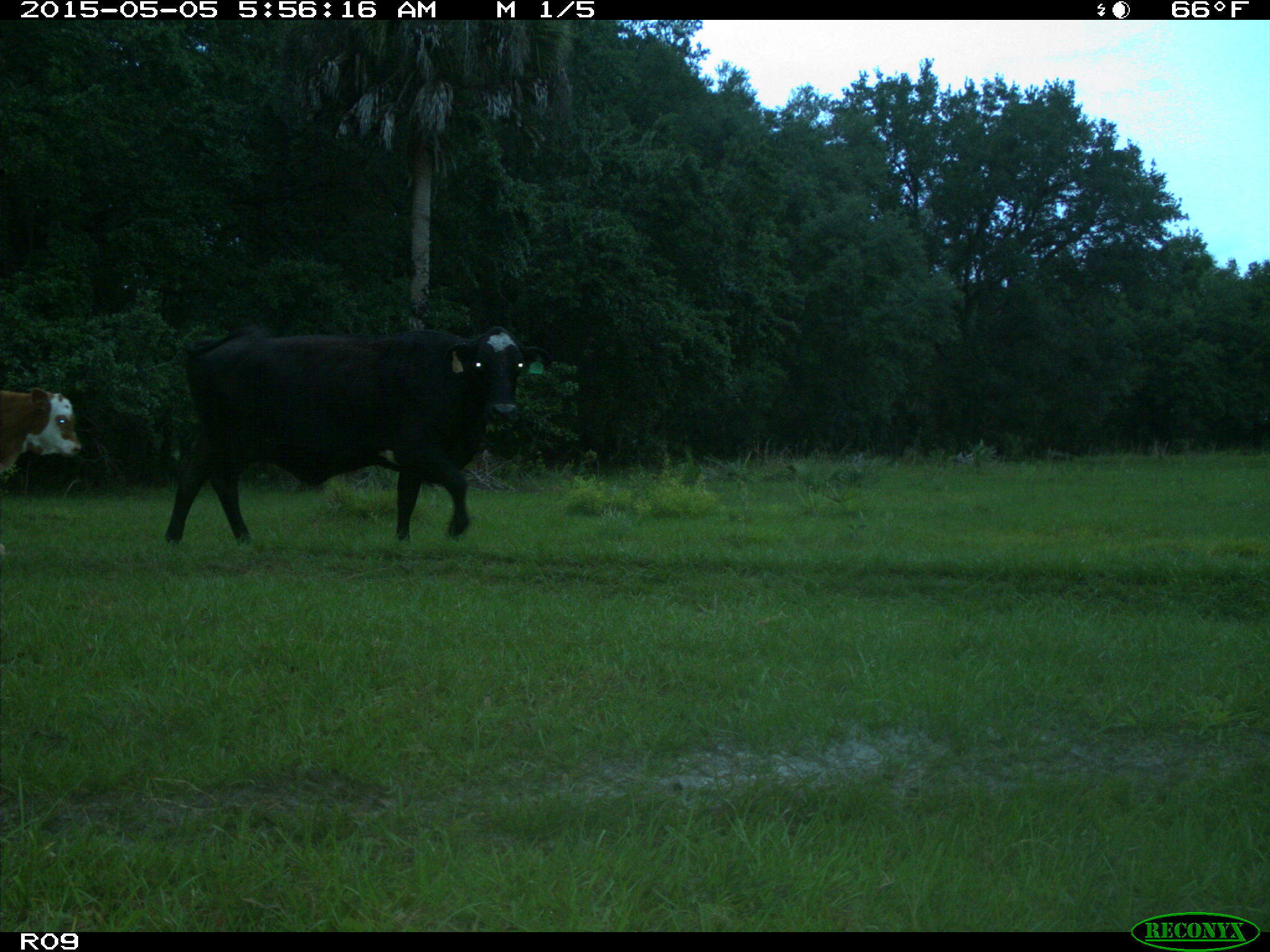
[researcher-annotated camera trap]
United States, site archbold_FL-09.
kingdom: Animalia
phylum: Chordata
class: Mammalia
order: Artiodactyla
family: Bovidae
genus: Bos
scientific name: Bos taurus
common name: domestic cow